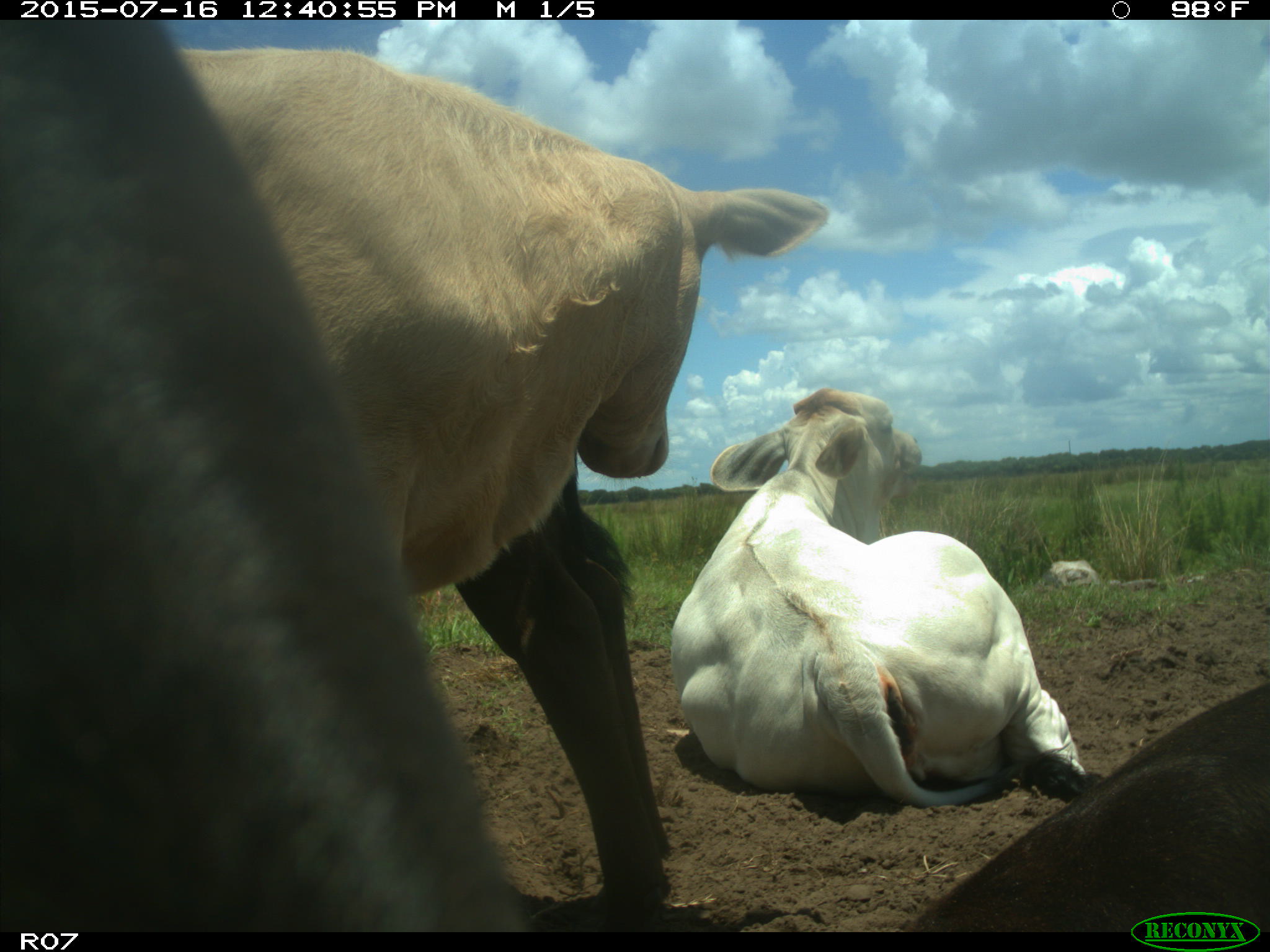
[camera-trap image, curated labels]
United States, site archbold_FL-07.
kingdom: Animalia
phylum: Chordata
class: Mammalia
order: Artiodactyla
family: Bovidae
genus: Bos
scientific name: Bos taurus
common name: domestic cow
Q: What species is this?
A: Bos taurus (domestic cow).